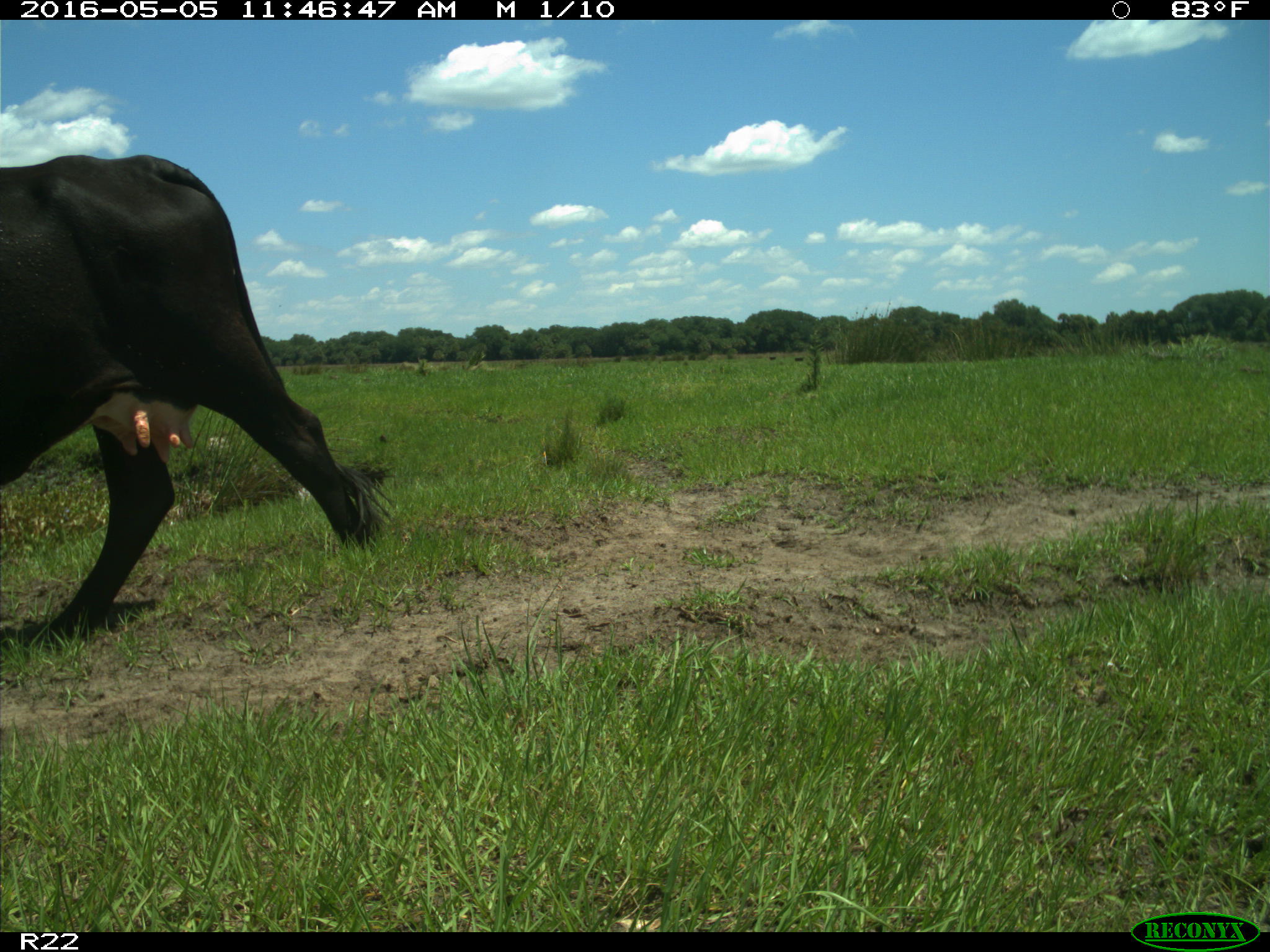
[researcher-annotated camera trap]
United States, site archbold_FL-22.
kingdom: Animalia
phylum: Chordata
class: Mammalia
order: Artiodactyla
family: Bovidae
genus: Bos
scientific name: Bos taurus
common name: domestic cow